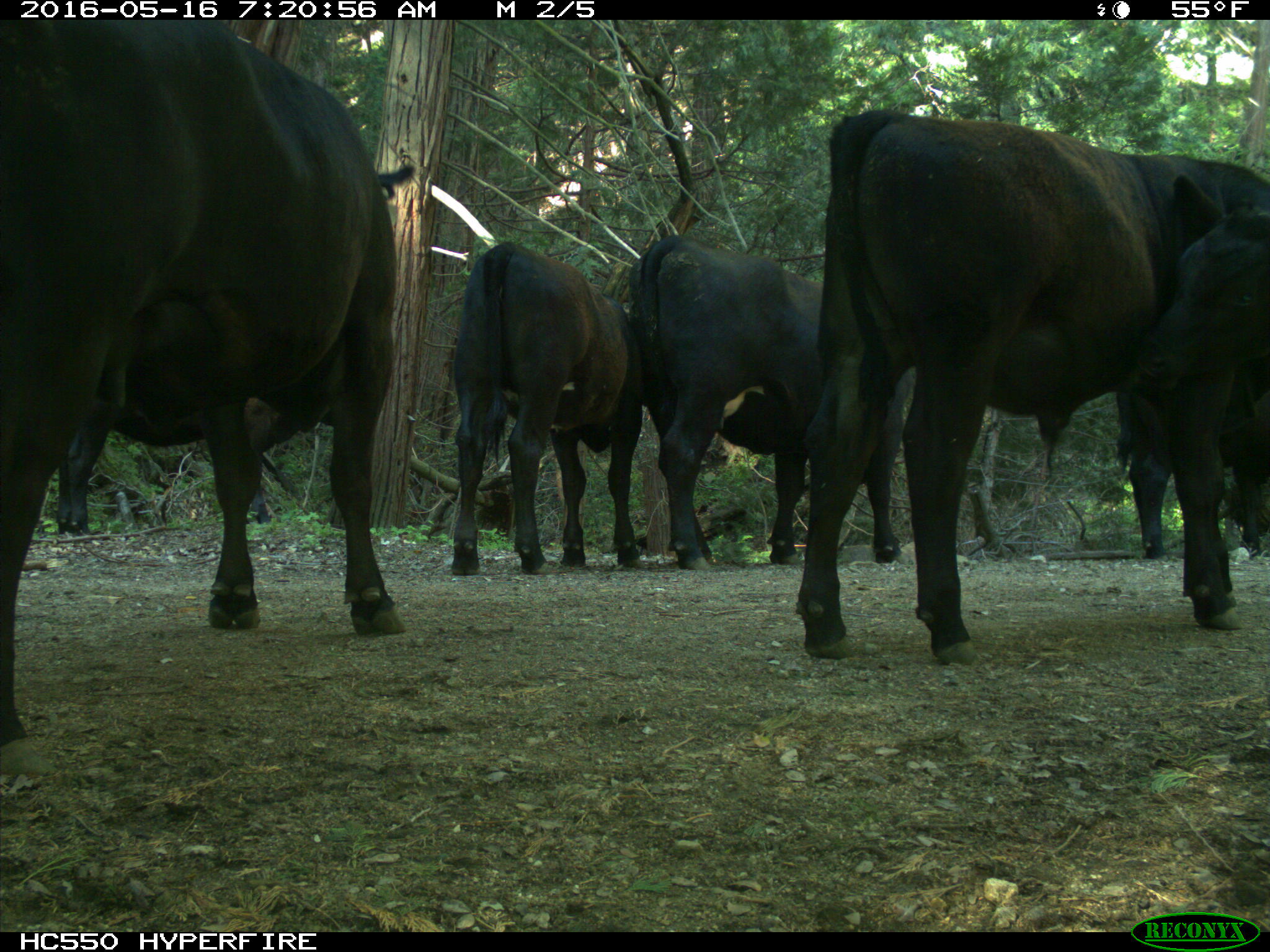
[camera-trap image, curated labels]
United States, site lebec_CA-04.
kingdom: Animalia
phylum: Chordata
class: Mammalia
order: Artiodactyla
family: Bovidae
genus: Bos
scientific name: Bos taurus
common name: domestic cow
Bos taurus (domestic cow).